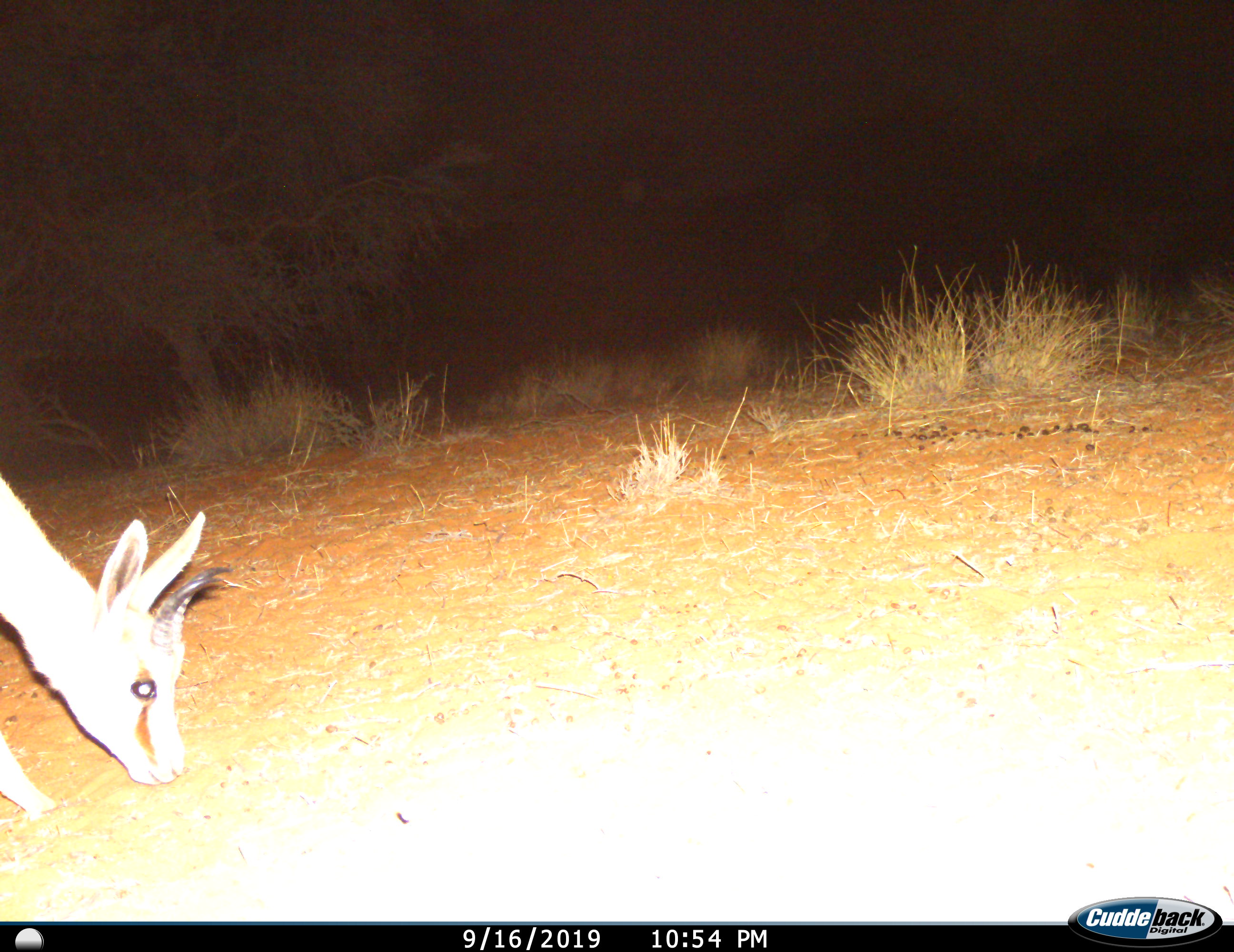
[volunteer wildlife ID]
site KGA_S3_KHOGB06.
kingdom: Animalia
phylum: Chordata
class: Mammalia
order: Artiodactyla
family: Bovidae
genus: Antidorcas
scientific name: Antidorcas marsupialis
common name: springbok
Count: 1.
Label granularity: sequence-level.